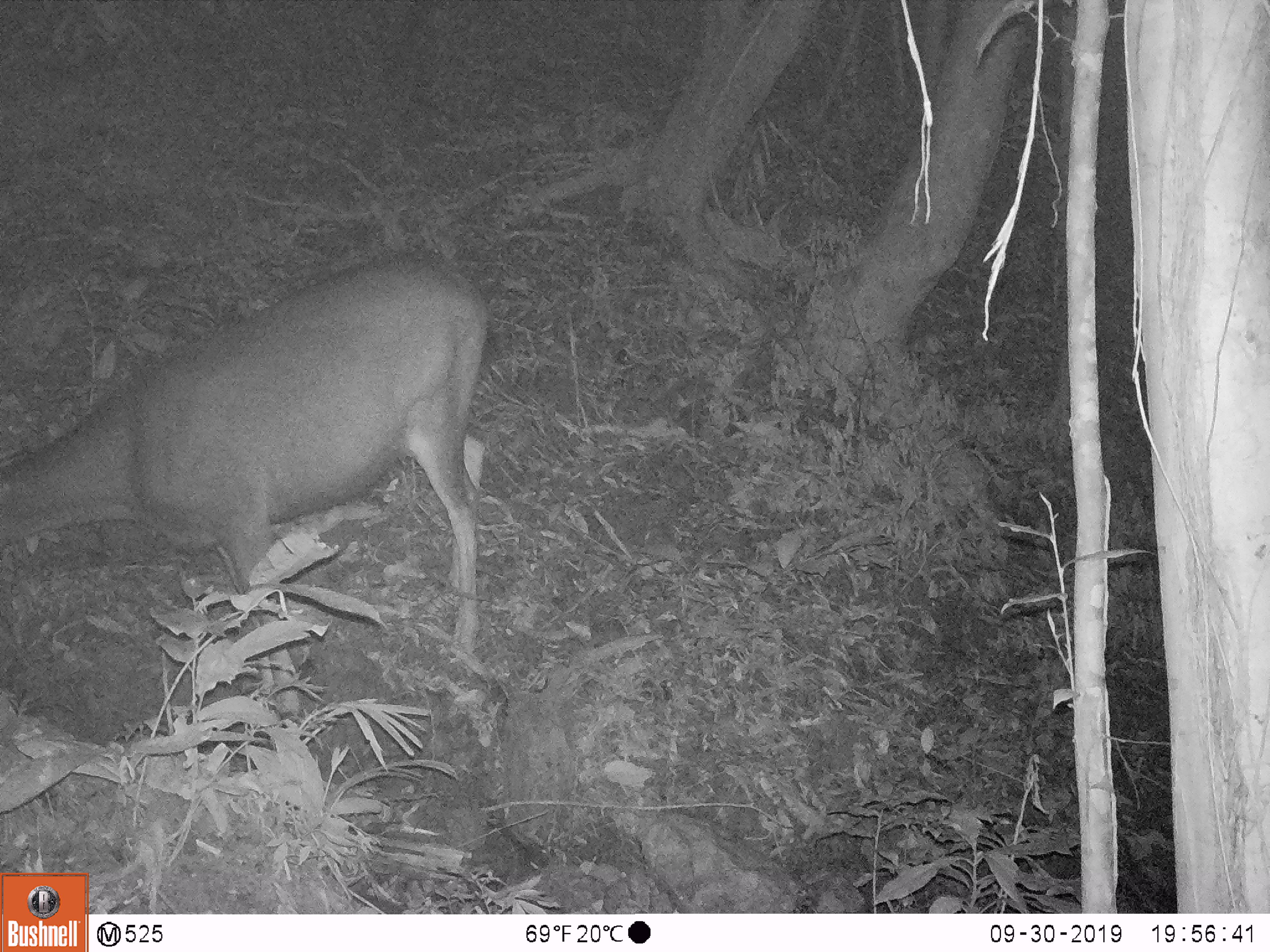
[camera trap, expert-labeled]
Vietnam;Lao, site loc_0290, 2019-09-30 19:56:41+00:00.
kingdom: Animalia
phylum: Chordata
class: Mammalia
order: Artiodactyla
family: Cervidae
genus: Rusa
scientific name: Rusa unicolor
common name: sambar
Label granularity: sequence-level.